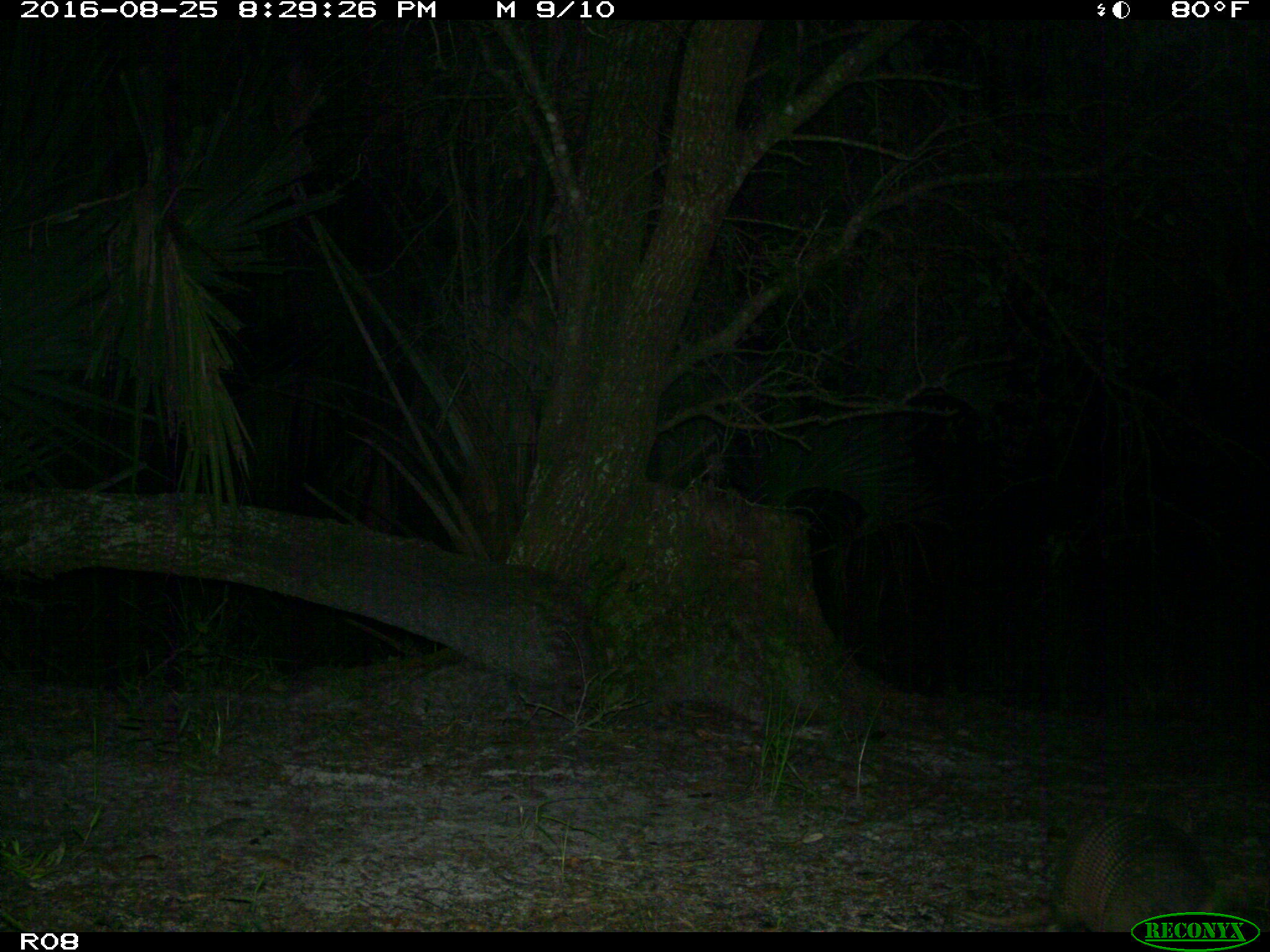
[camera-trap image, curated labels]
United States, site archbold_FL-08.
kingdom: Animalia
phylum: Chordata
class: Mammalia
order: Cingulata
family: Dasypodidae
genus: Dasypus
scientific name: Dasypus novemcinctus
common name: nine-banded armadillo